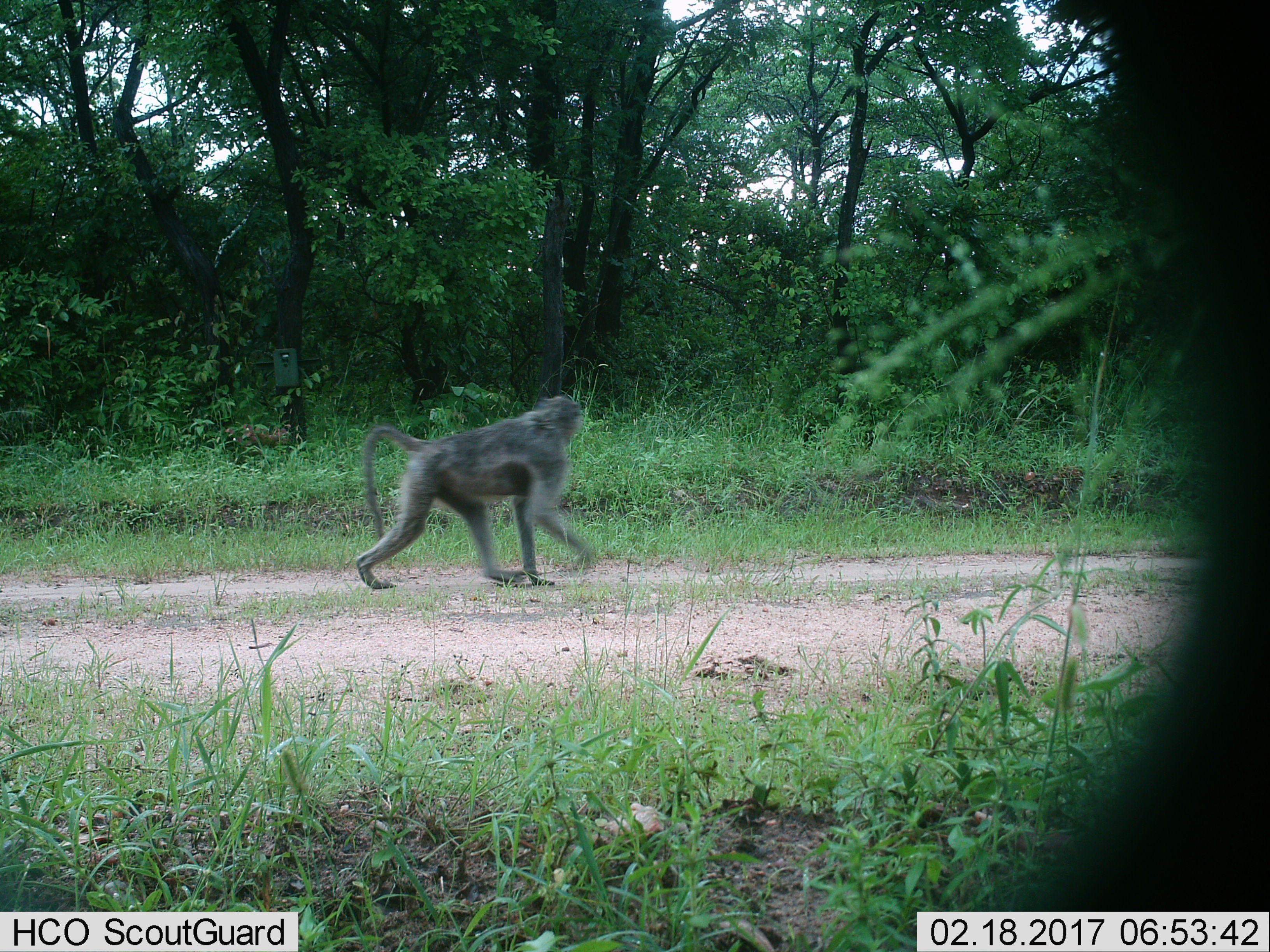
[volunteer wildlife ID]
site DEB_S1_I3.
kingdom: Animalia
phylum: Chordata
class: Mammalia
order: Primates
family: Cercopithecidae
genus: Papio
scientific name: Papio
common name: baboon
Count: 1.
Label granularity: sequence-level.